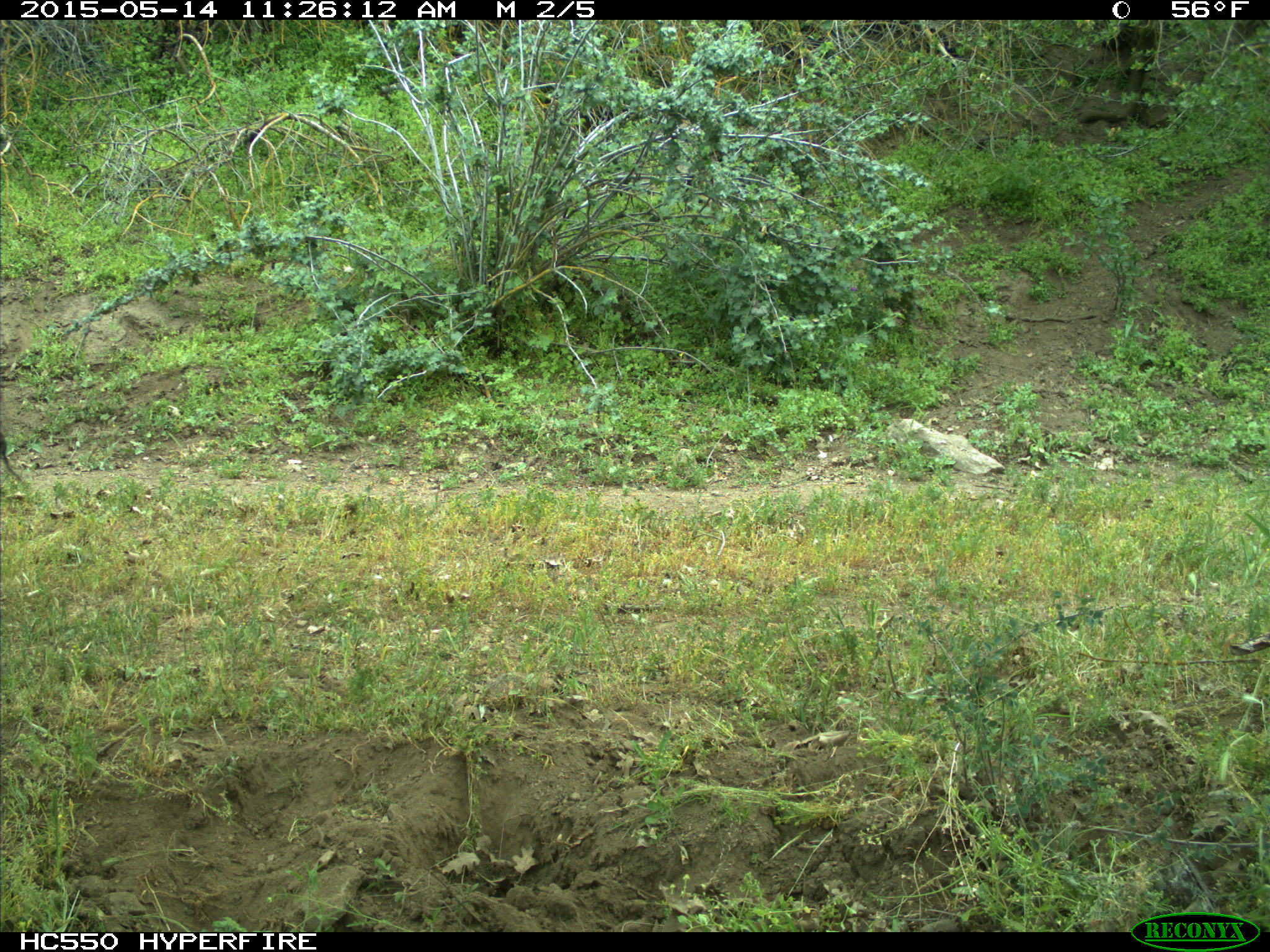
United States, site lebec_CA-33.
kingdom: Animalia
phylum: Chordata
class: Mammalia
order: Artiodactyla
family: Bovidae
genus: Bos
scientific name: Bos taurus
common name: domestic cow